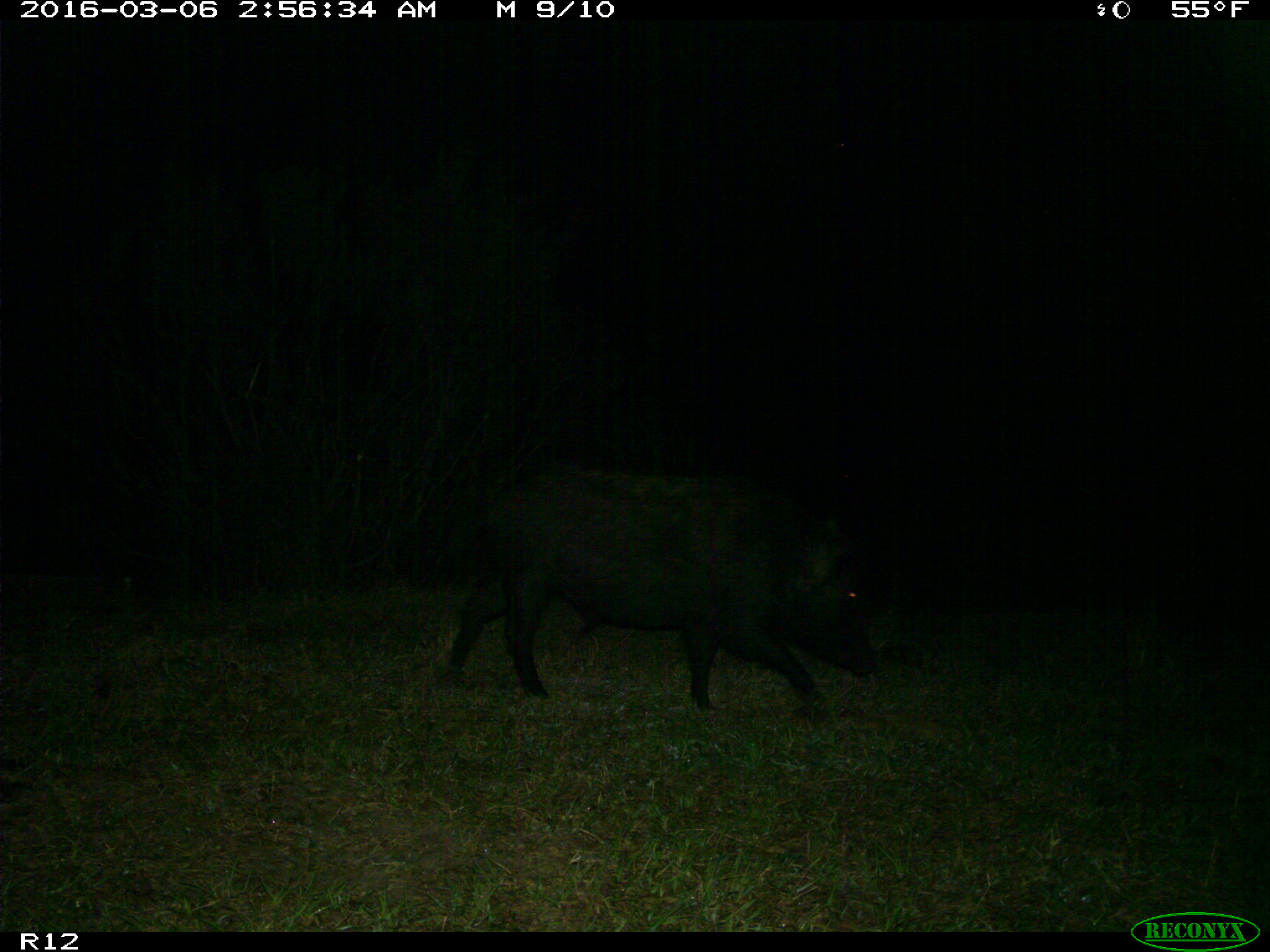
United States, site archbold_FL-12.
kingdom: Animalia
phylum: Chordata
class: Mammalia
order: Artiodactyla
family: Suidae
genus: Sus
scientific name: Sus scrofa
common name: wild boar